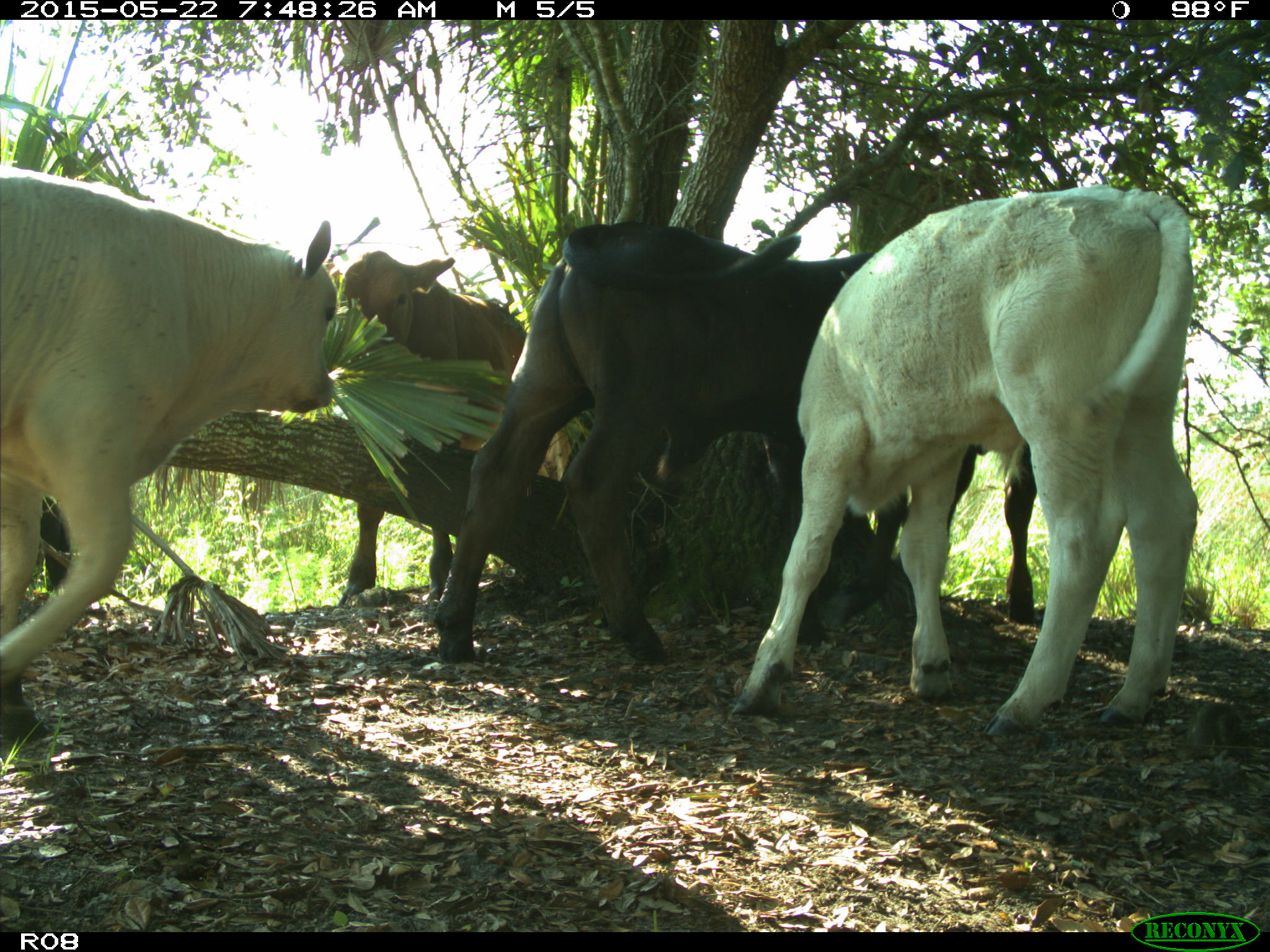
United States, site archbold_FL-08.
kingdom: Animalia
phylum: Chordata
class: Mammalia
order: Artiodactyla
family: Bovidae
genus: Bos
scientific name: Bos taurus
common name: domestic cow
Bos taurus (domestic cow).